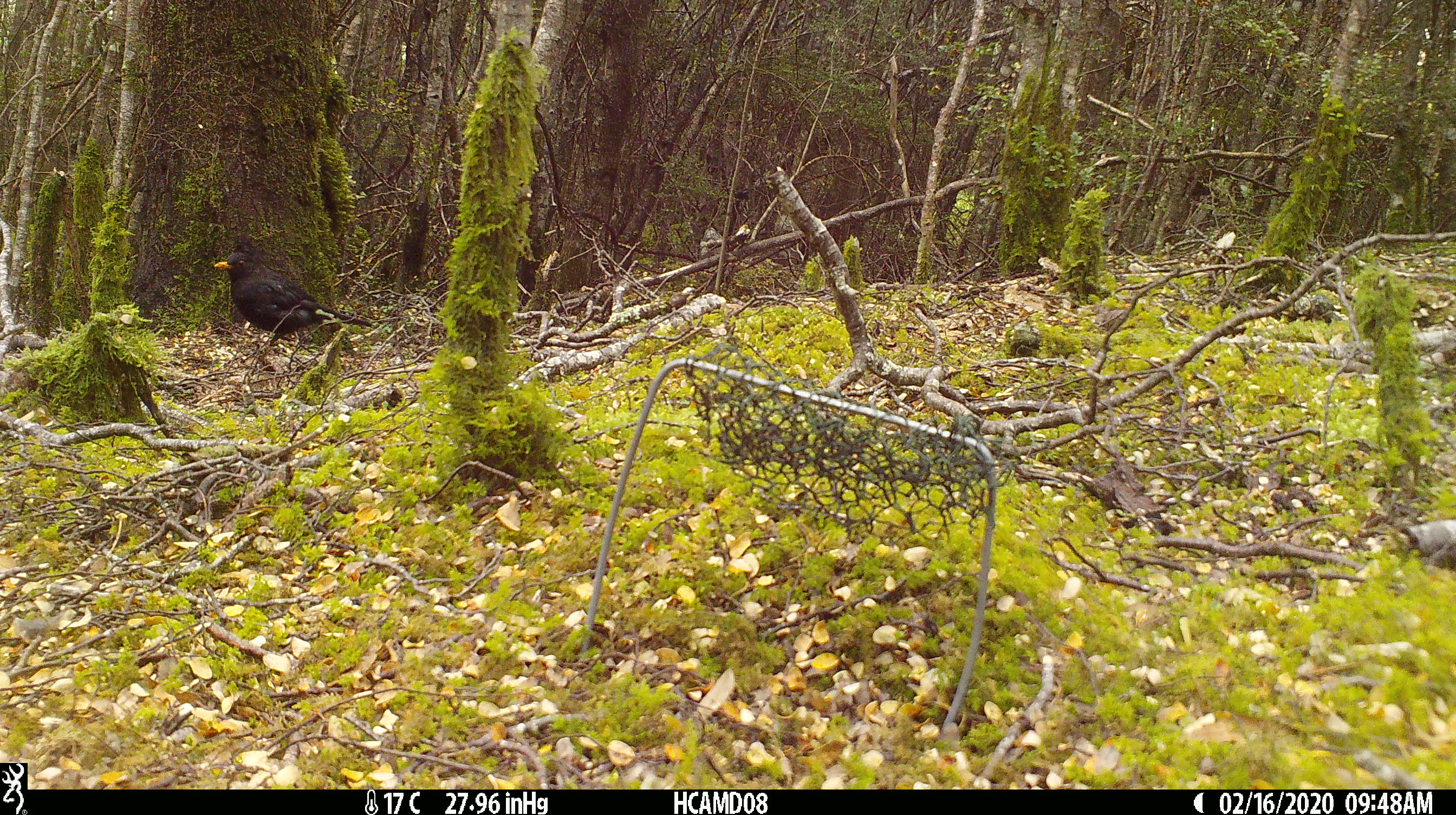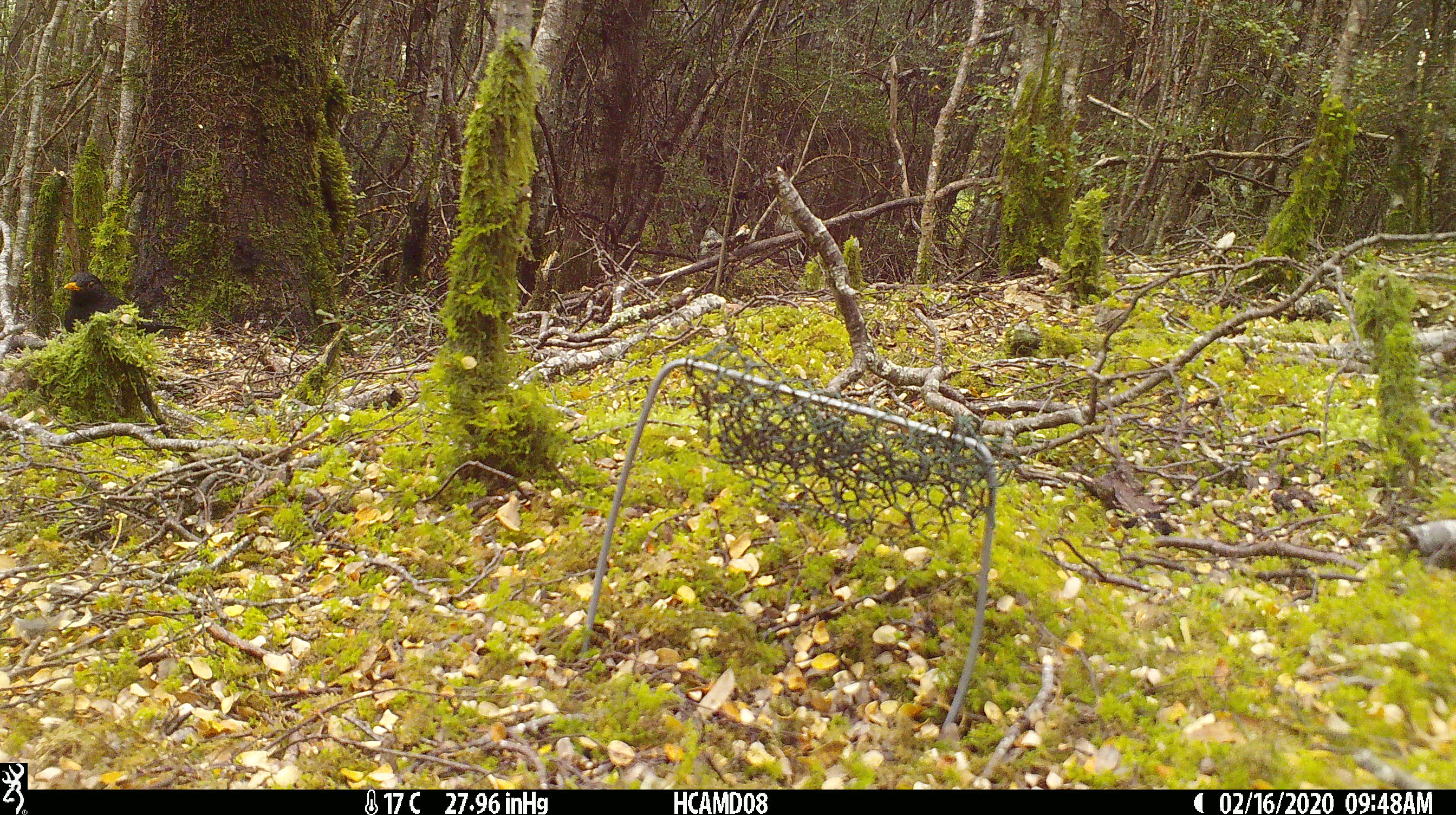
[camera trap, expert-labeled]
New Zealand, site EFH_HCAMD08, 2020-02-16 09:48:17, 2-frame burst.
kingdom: Animalia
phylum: Chordata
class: Aves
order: Passeriformes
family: Turdidae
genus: Turdus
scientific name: Turdus merula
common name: eurasian blackbird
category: blackbird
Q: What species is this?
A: Blackbird (eurasian blackbird) (Turdus merula).